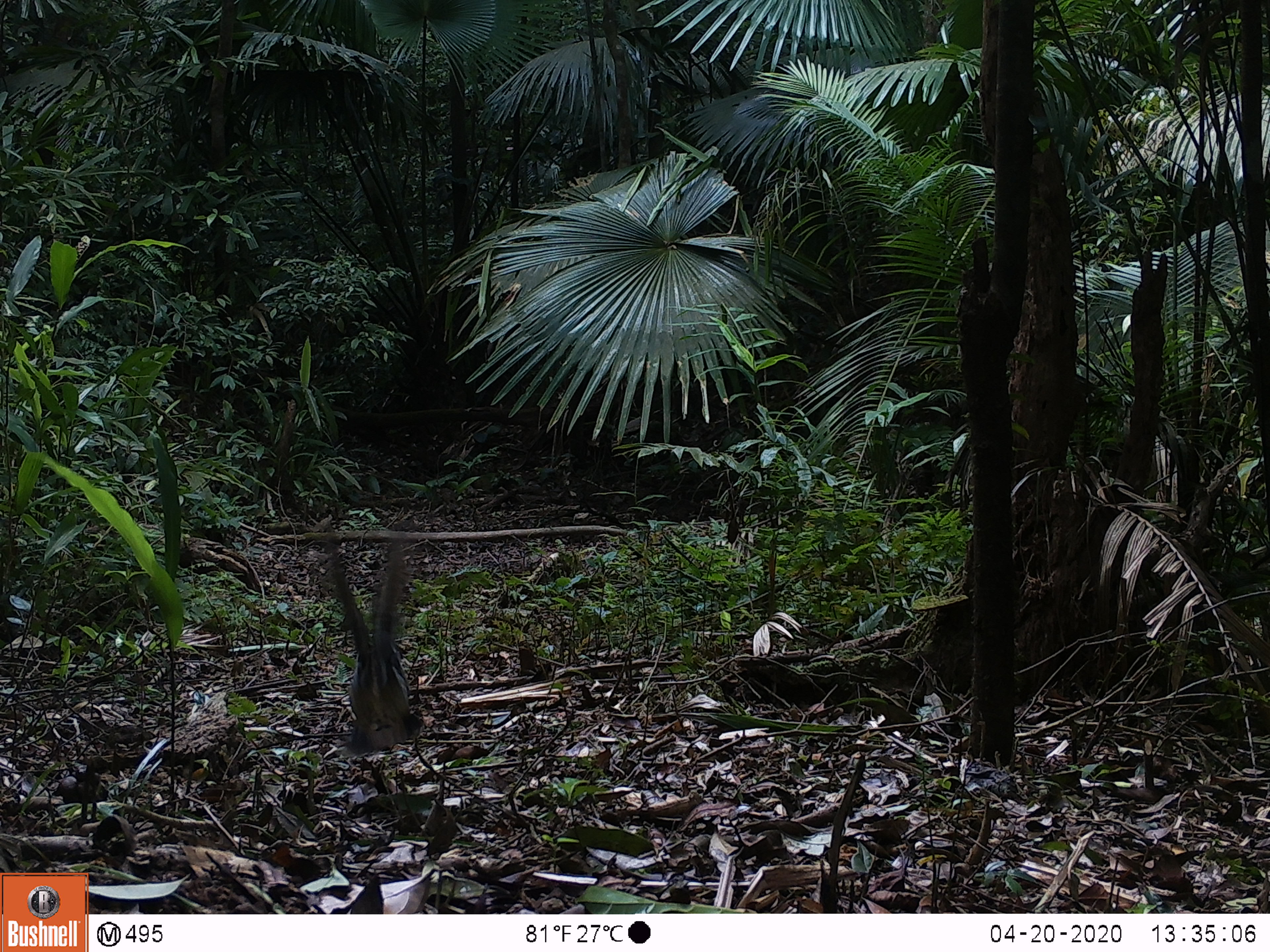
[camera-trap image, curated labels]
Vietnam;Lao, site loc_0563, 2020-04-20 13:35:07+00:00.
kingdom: Animalia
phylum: Chordata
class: Aves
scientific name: Aves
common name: bird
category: unidentified bird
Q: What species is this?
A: Unidentified bird (bird) (Aves).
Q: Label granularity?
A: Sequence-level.